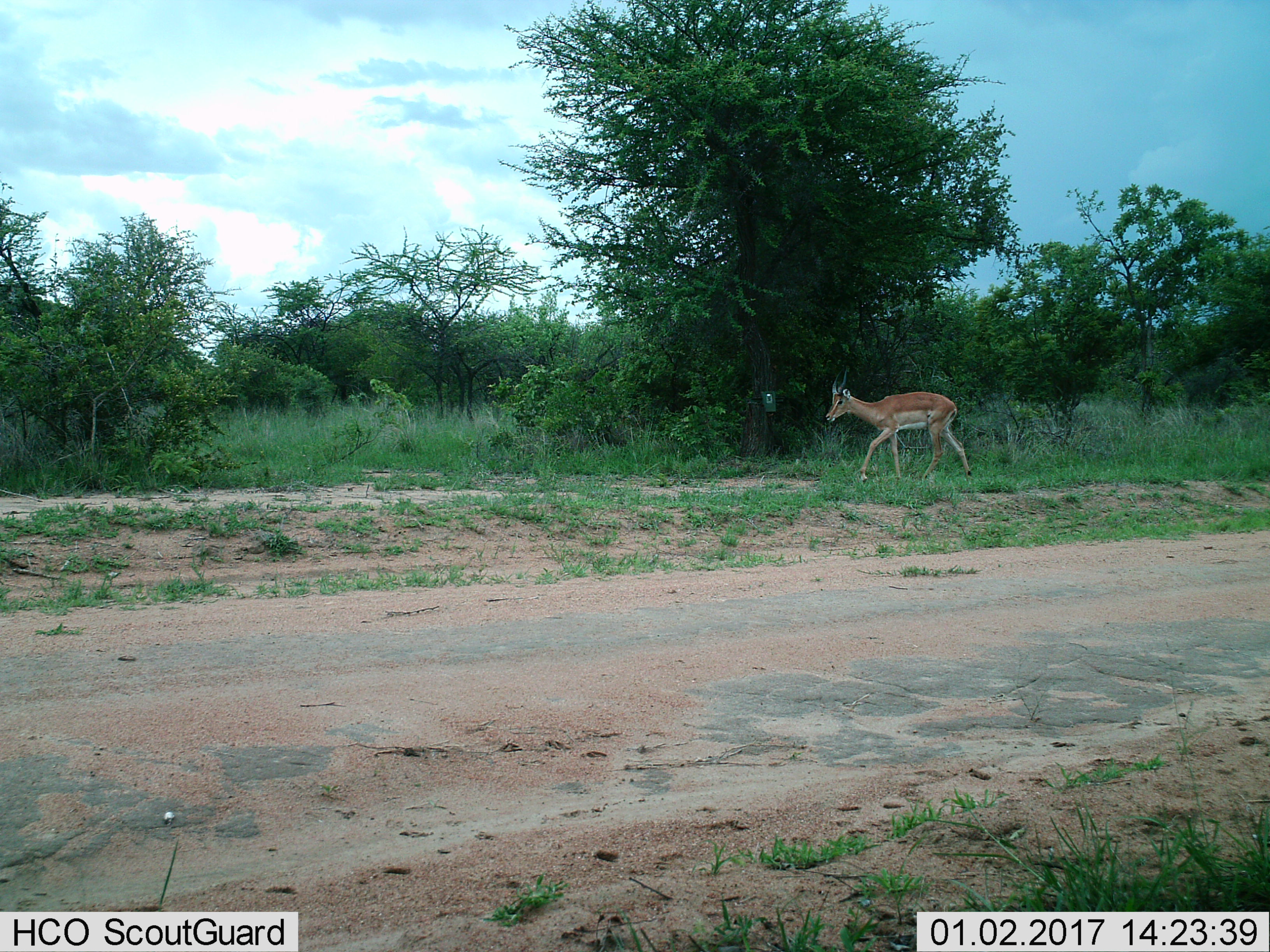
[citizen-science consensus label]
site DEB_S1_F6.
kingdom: Animalia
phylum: Chordata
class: Mammalia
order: Artiodactyla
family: Bovidae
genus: Aepyceros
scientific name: Aepyceros melampus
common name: impala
Impala (Aepyceros melampus), count 1. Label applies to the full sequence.